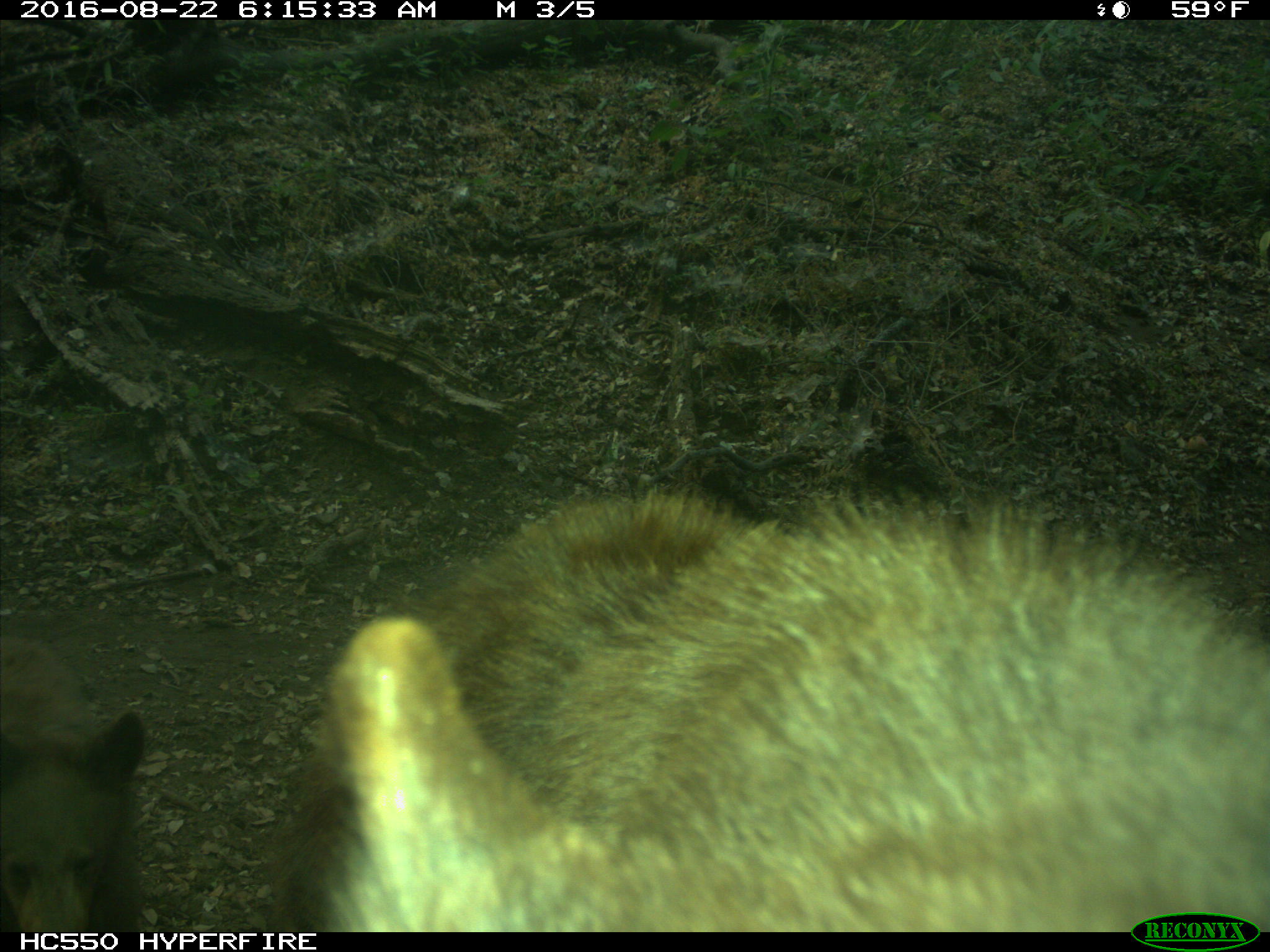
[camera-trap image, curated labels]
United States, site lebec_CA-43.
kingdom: Animalia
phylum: Chordata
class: Mammalia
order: Carnivora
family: Ursidae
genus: Ursus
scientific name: Ursus americanus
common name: american black bear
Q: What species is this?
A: Ursus americanus (american black bear).